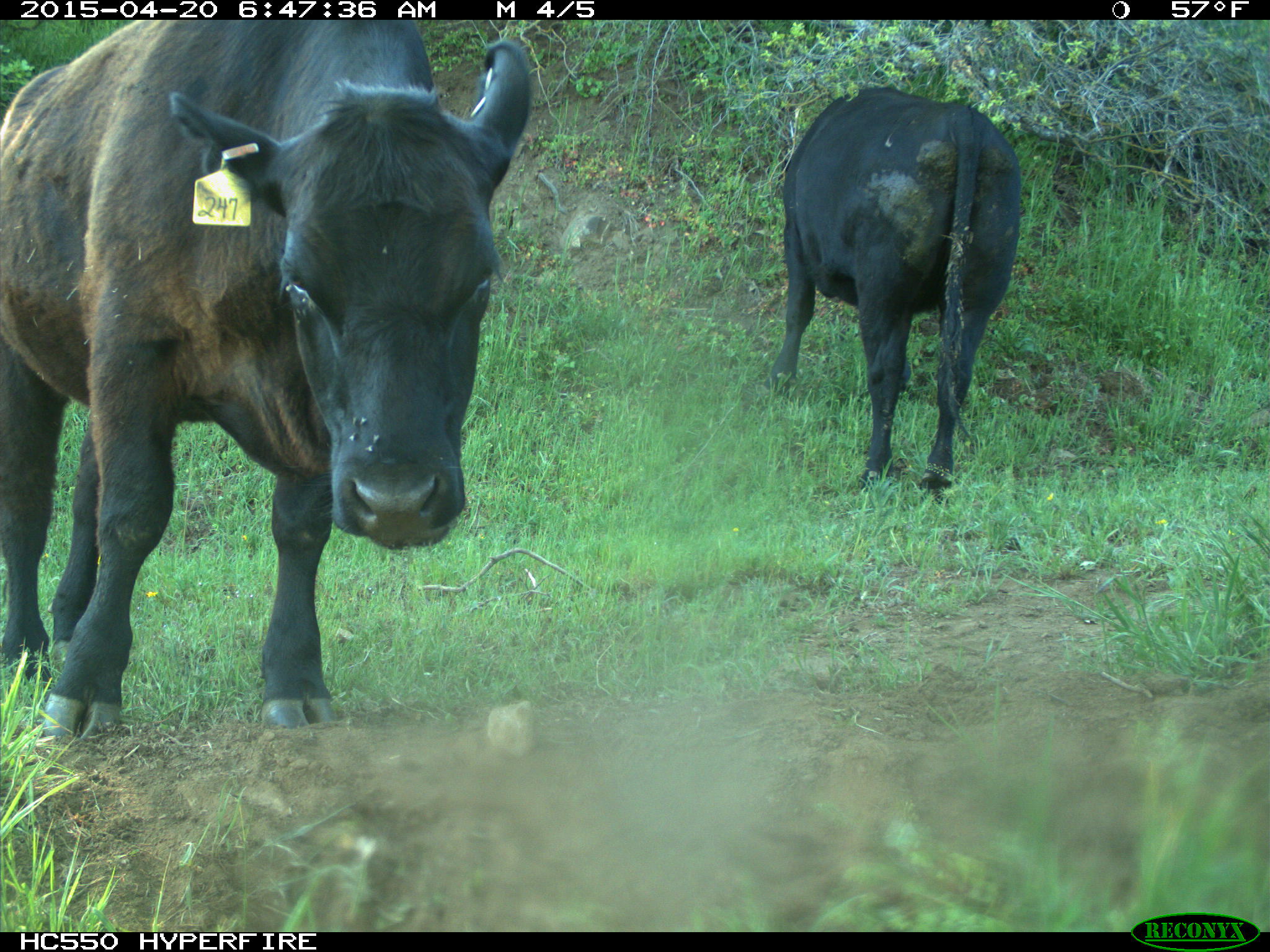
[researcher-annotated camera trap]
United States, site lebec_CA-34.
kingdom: Animalia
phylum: Chordata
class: Mammalia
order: Artiodactyla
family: Bovidae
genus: Bos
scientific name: Bos taurus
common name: domestic cow